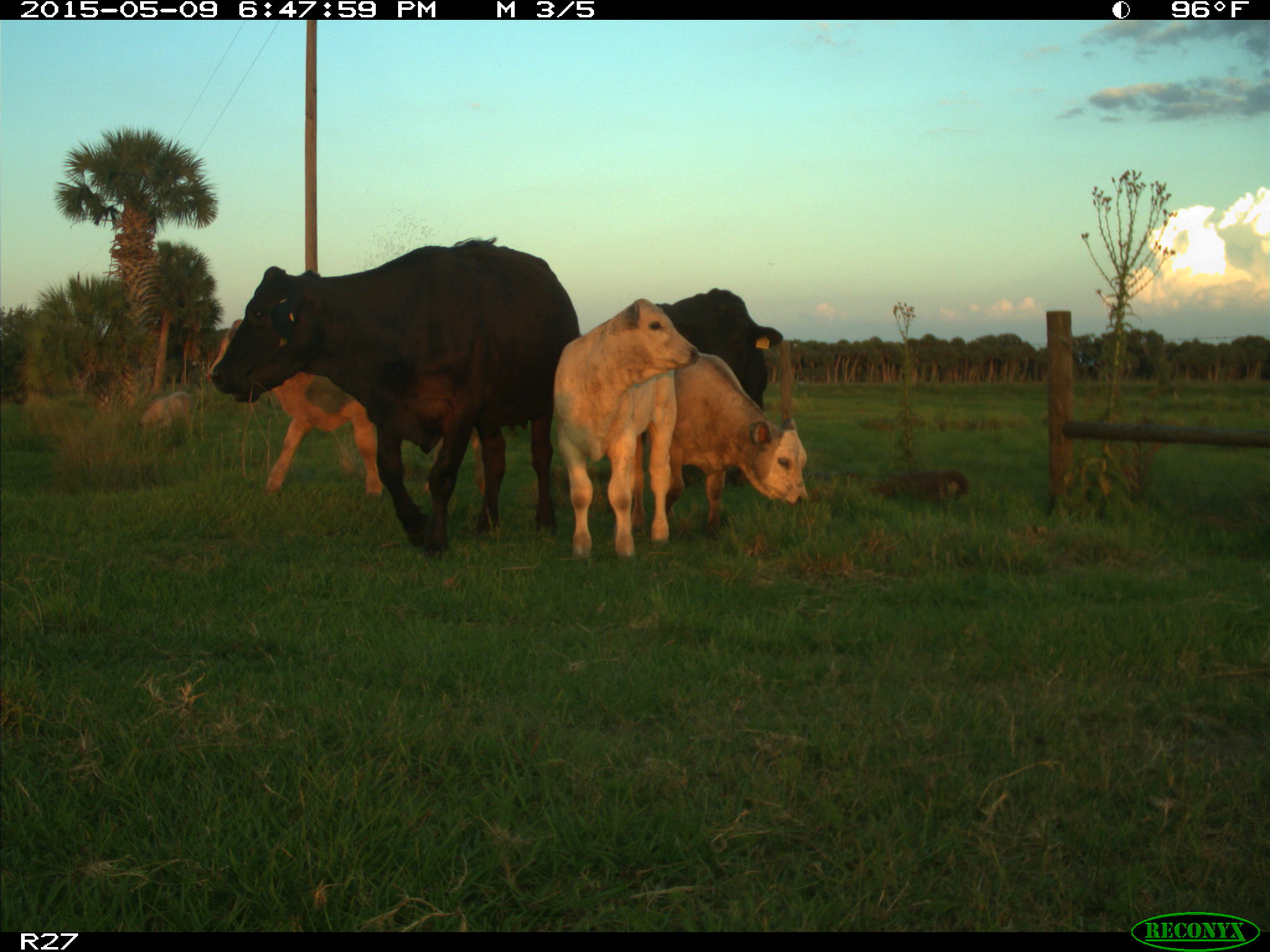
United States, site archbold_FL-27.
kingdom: Animalia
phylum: Chordata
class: Mammalia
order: Artiodactyla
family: Bovidae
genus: Bos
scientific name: Bos taurus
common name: domestic cow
Bos taurus (domestic cow).